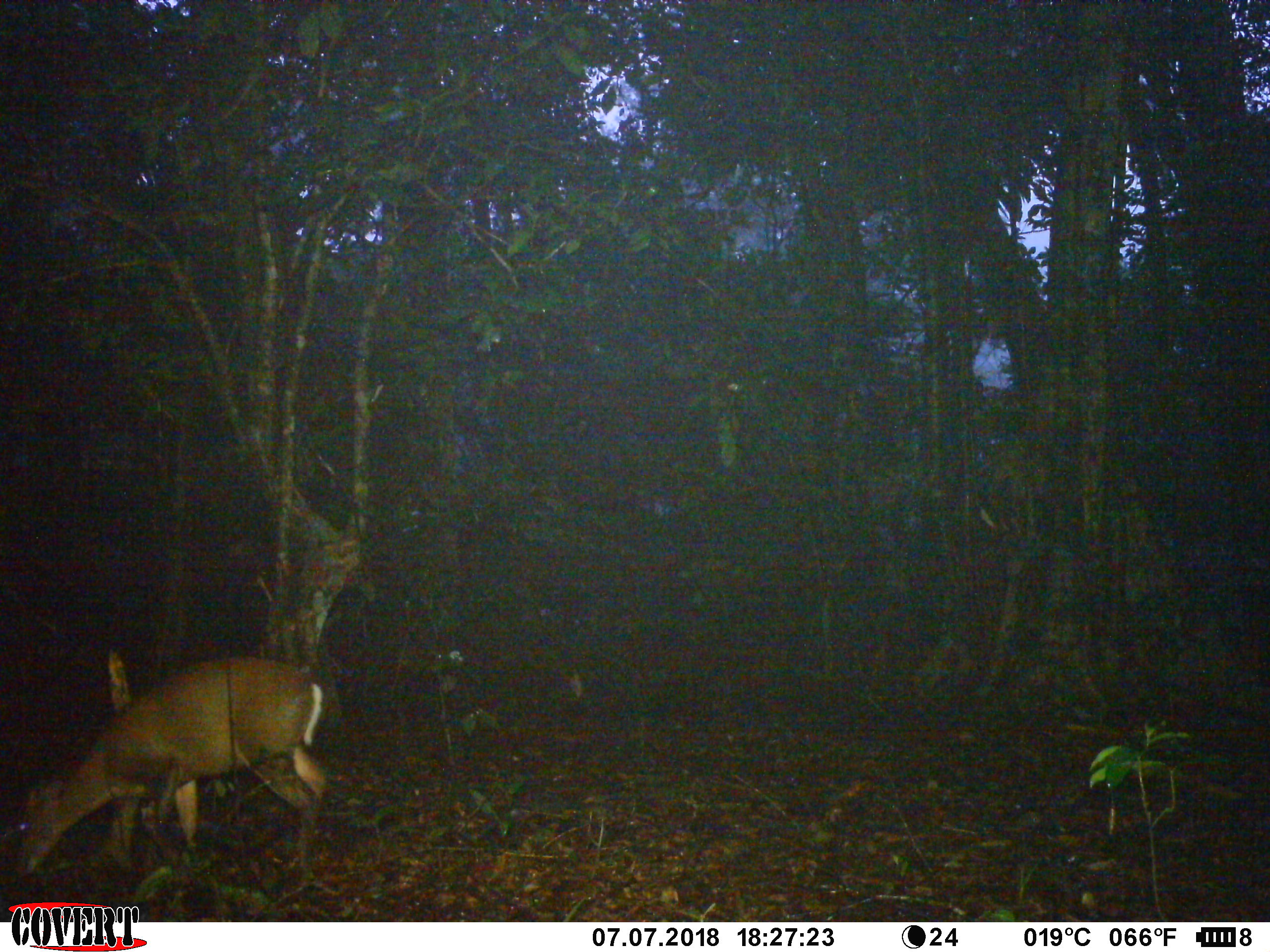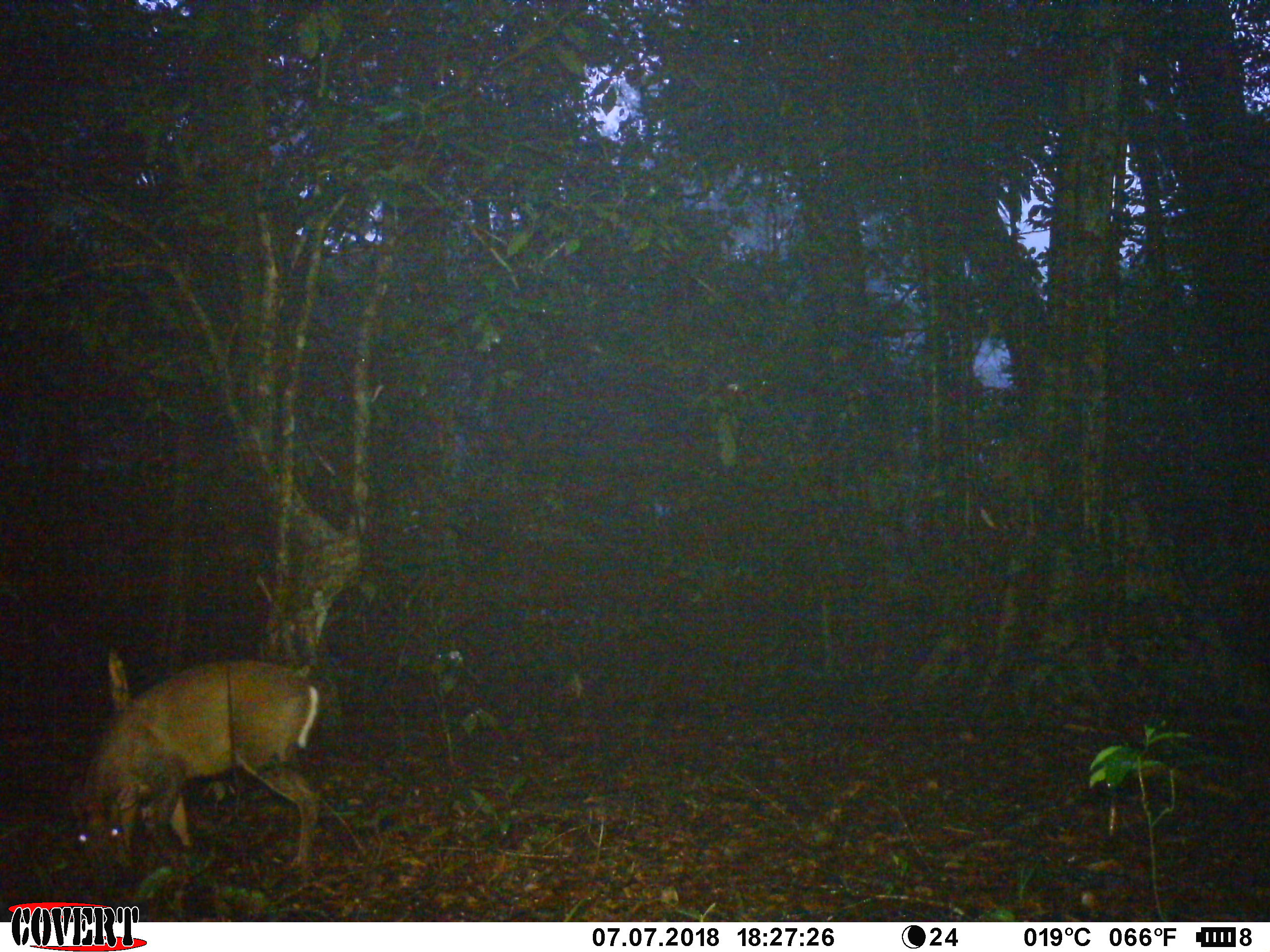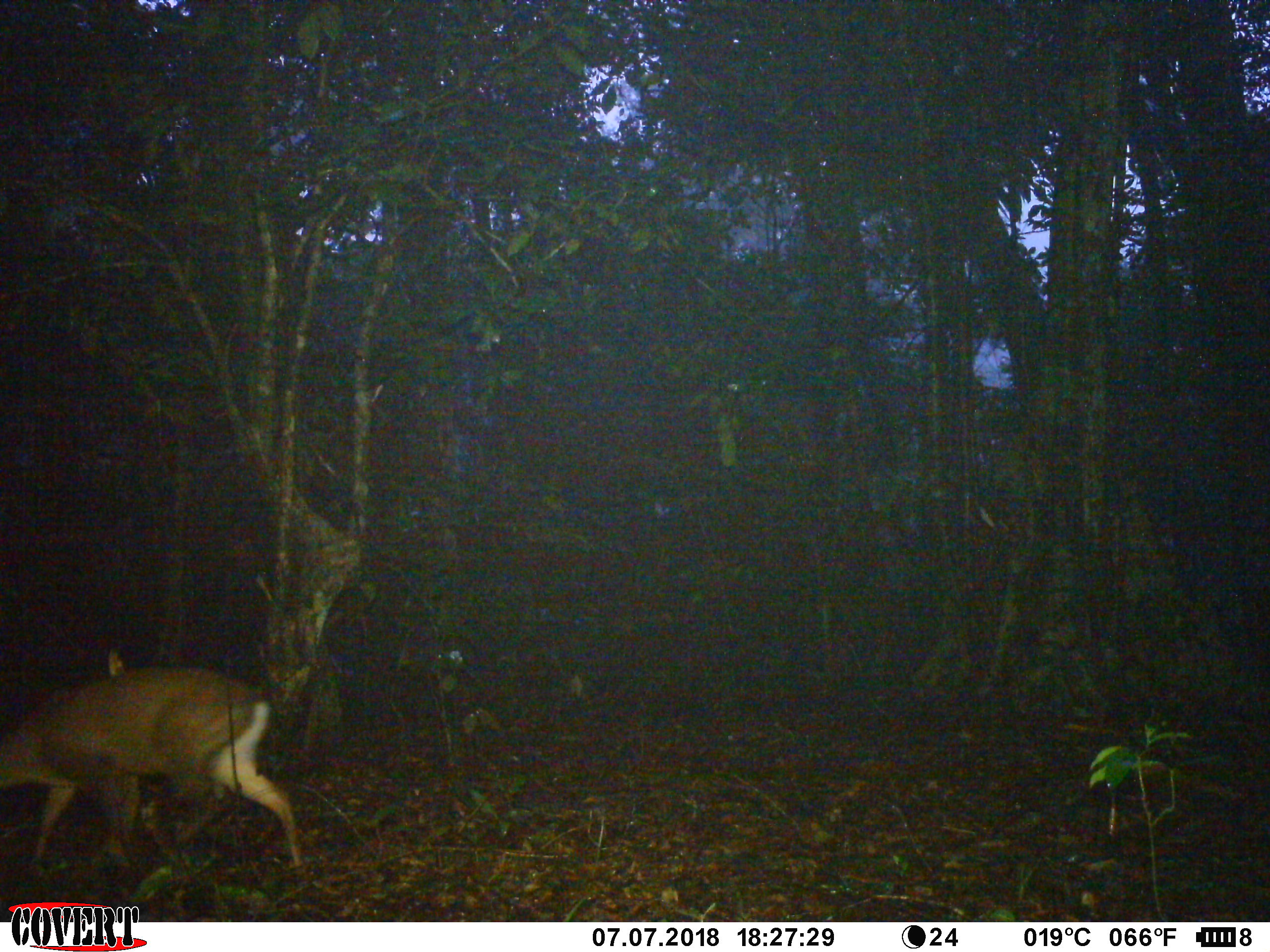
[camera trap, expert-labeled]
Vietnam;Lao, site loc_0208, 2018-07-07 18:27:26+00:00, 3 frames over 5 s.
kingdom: Animalia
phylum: Chordata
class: Mammalia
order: Artiodactyla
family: Cervidae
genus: Muntiacus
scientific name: Muntiacus rooseveltorum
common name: roosevelt's muntjac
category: roosevelts muntjac group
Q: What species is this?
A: Roosevelts muntjac group (roosevelt's muntjac) (Muntiacus rooseveltorum).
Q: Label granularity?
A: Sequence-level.